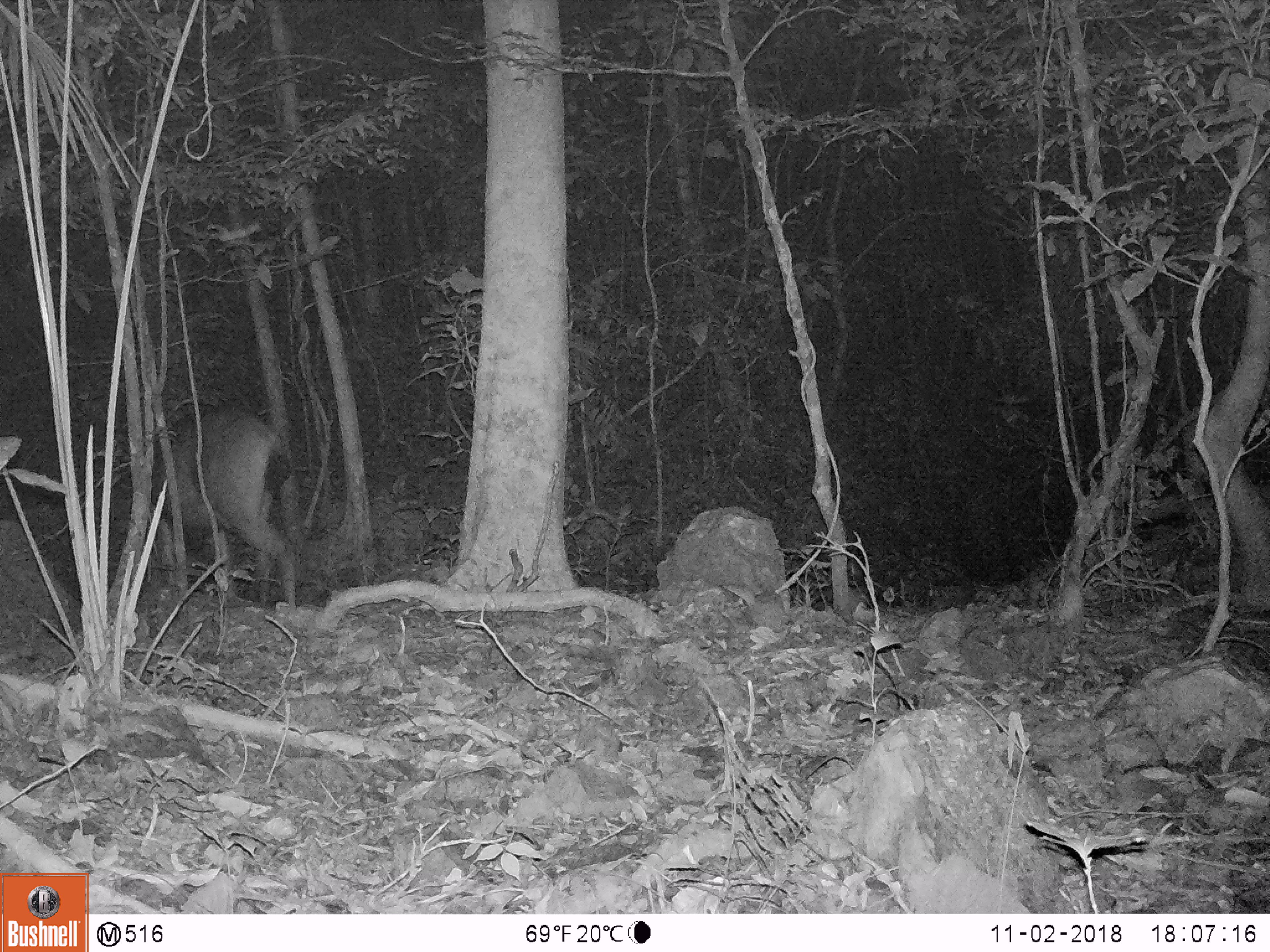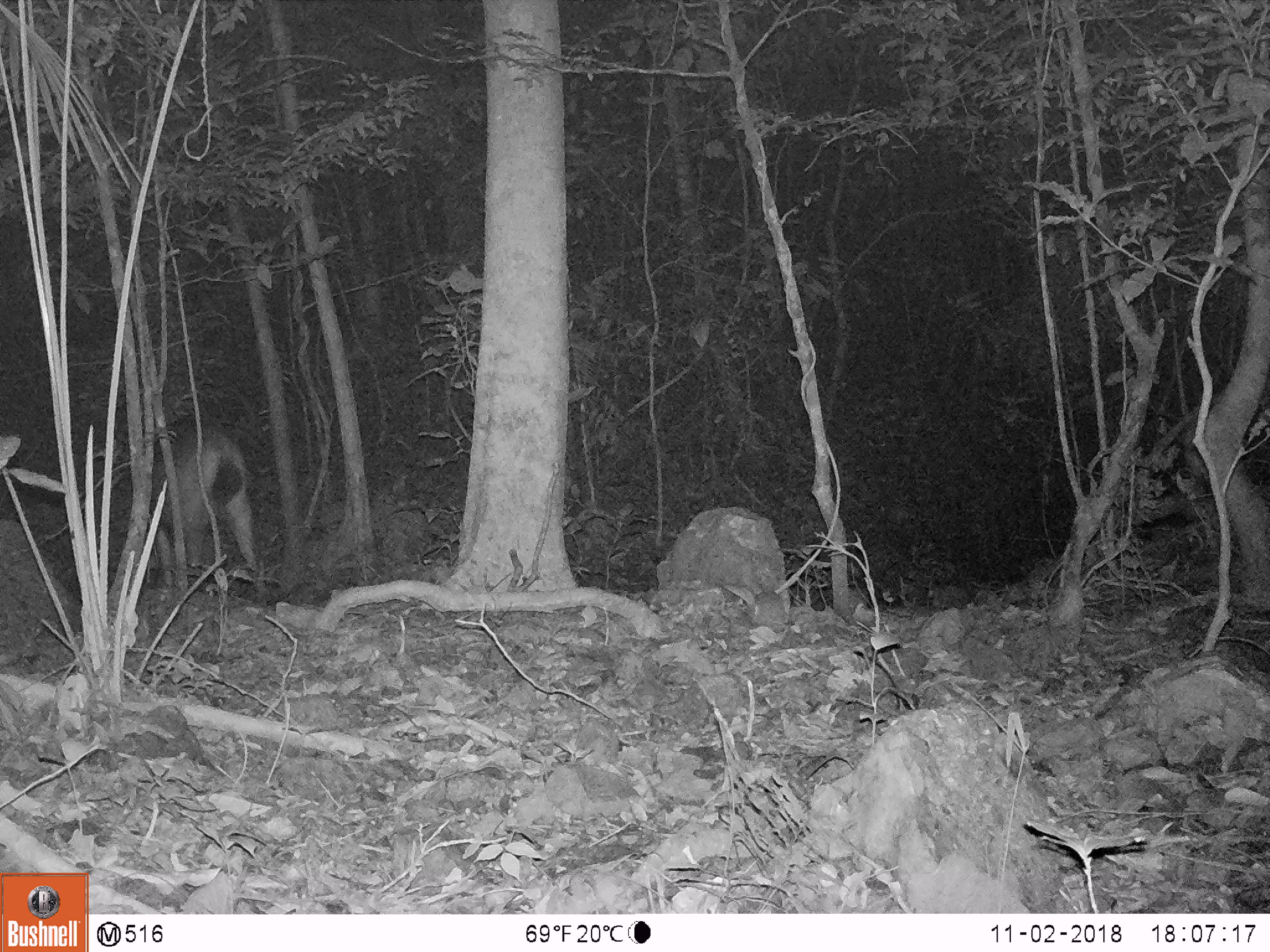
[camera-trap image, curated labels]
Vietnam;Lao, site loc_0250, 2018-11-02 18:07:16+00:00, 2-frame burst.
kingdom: Animalia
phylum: Chordata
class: Mammalia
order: Artiodactyla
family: Cervidae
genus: Rusa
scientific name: Rusa unicolor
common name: sambar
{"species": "sambar (Rusa unicolor)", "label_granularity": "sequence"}